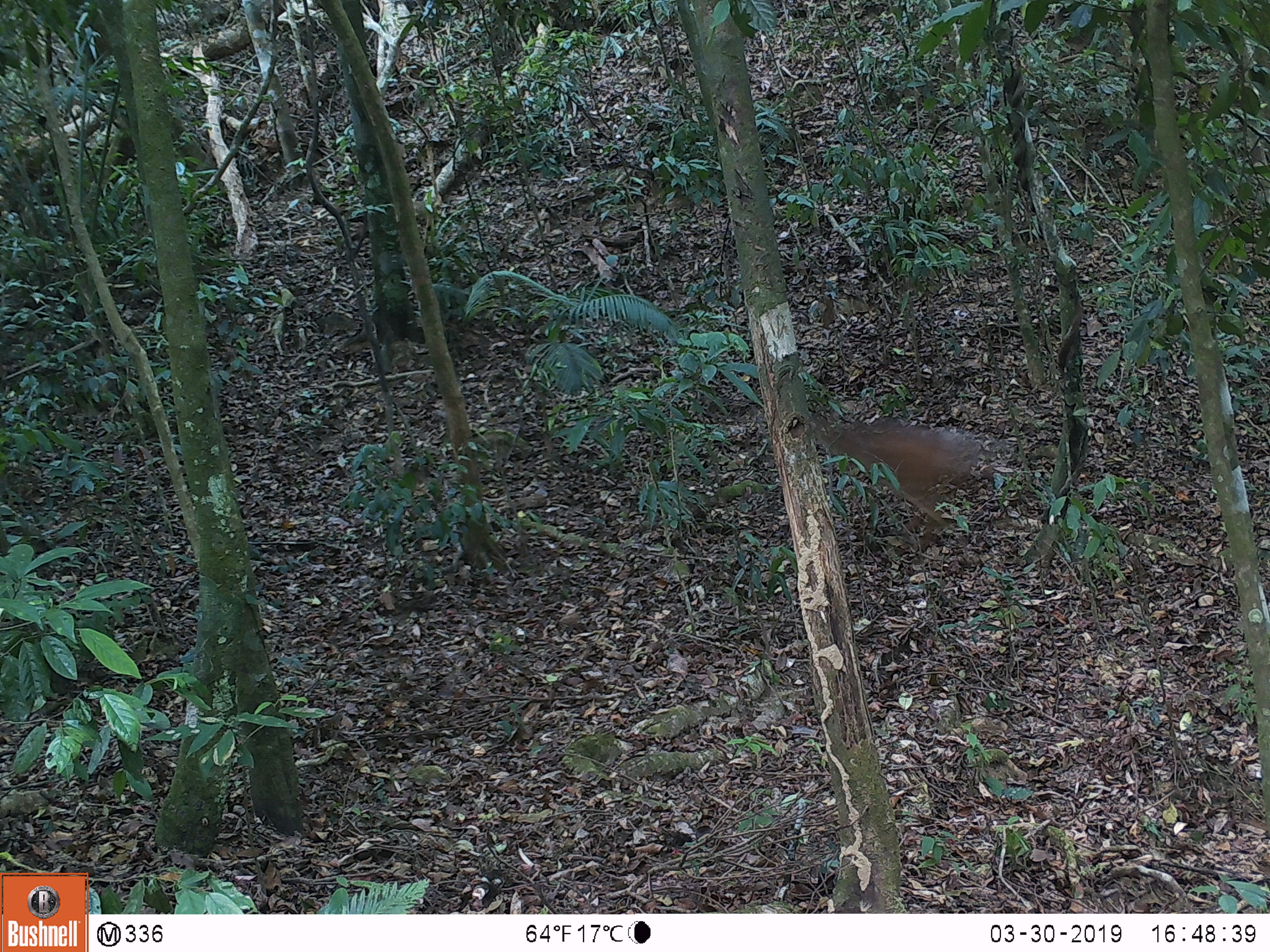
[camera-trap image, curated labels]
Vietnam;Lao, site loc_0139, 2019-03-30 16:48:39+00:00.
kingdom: Animalia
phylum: Chordata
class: Mammalia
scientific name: Laurasiatheria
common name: ungulate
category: unidentified ungulates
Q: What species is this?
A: Unidentified ungulates (ungulate) (Laurasiatheria).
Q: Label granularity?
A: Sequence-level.